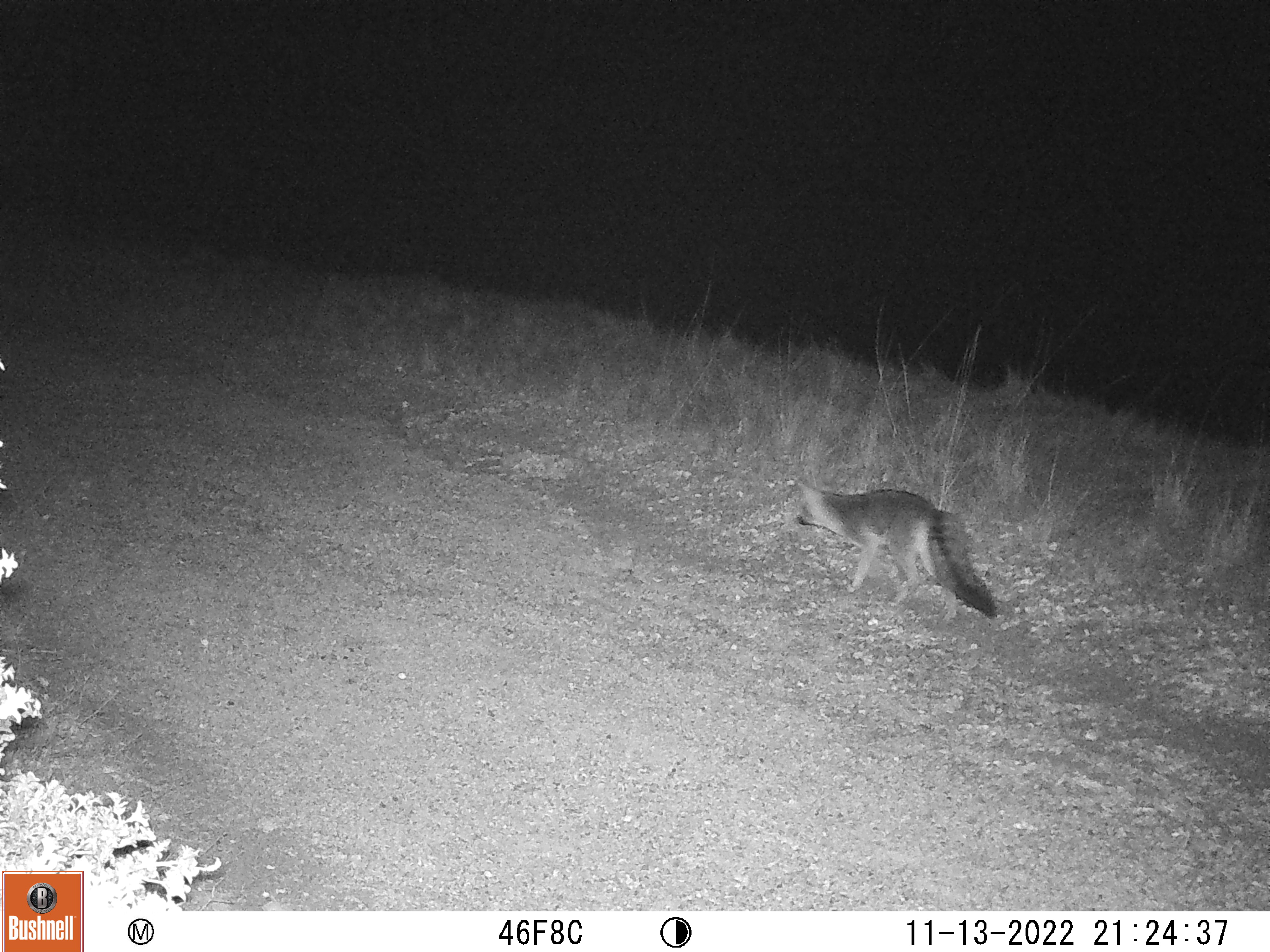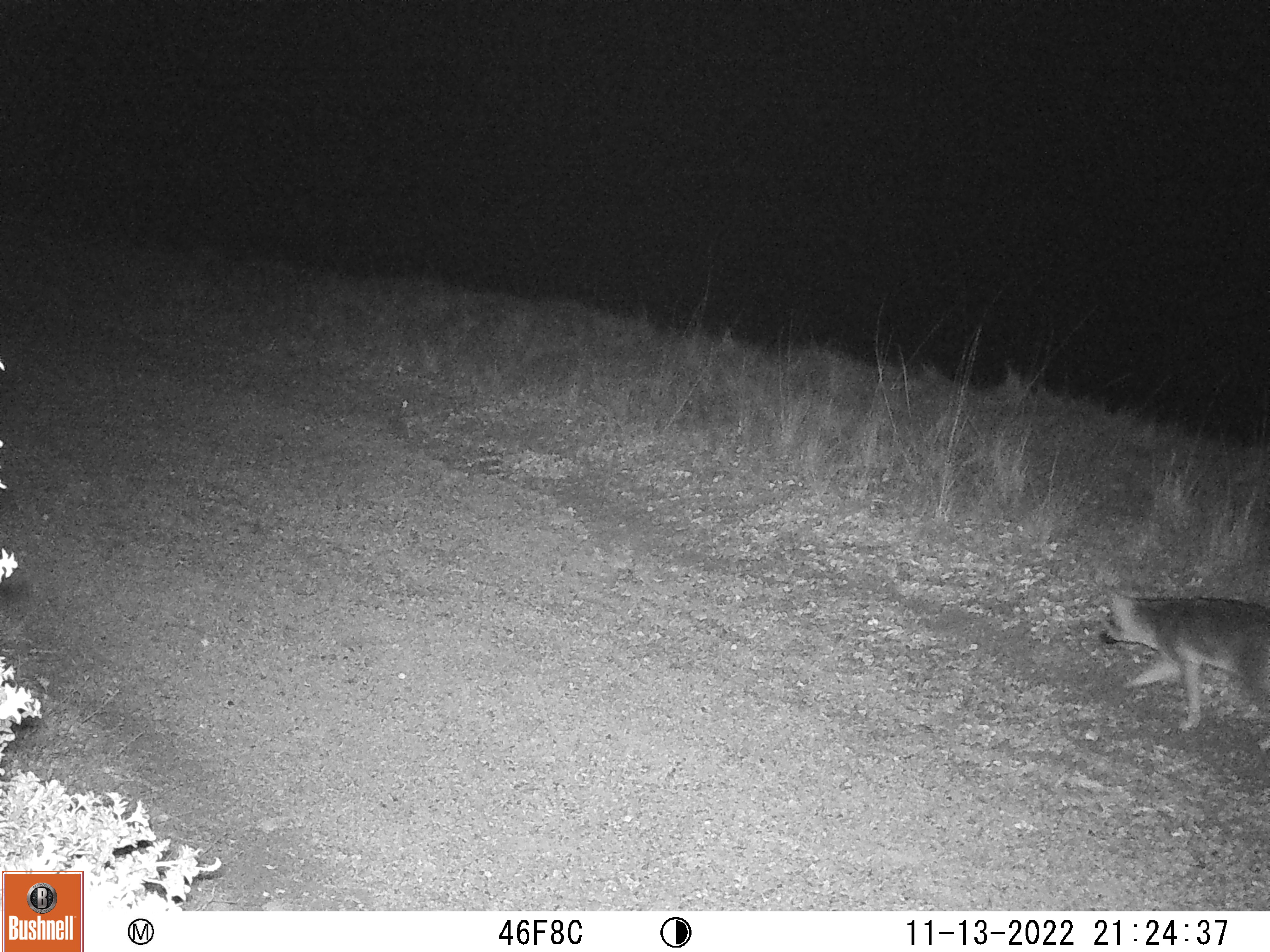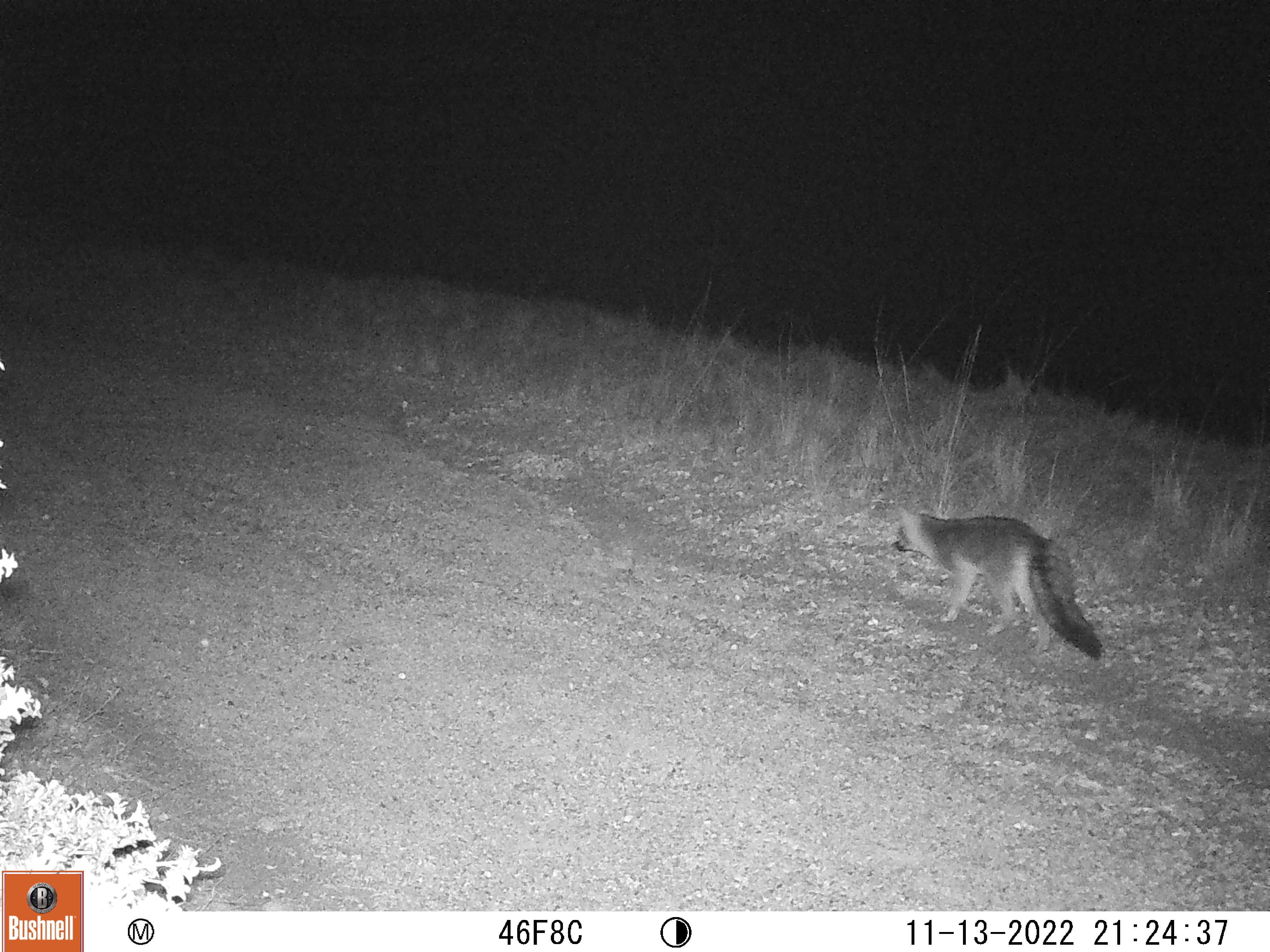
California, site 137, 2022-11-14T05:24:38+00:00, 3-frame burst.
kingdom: Animalia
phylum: Chordata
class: Mammalia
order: Carnivora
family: Canidae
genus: Urocyon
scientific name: Urocyon cinereoargenteus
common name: gray fox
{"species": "gray fox (Urocyon cinereoargenteus)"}